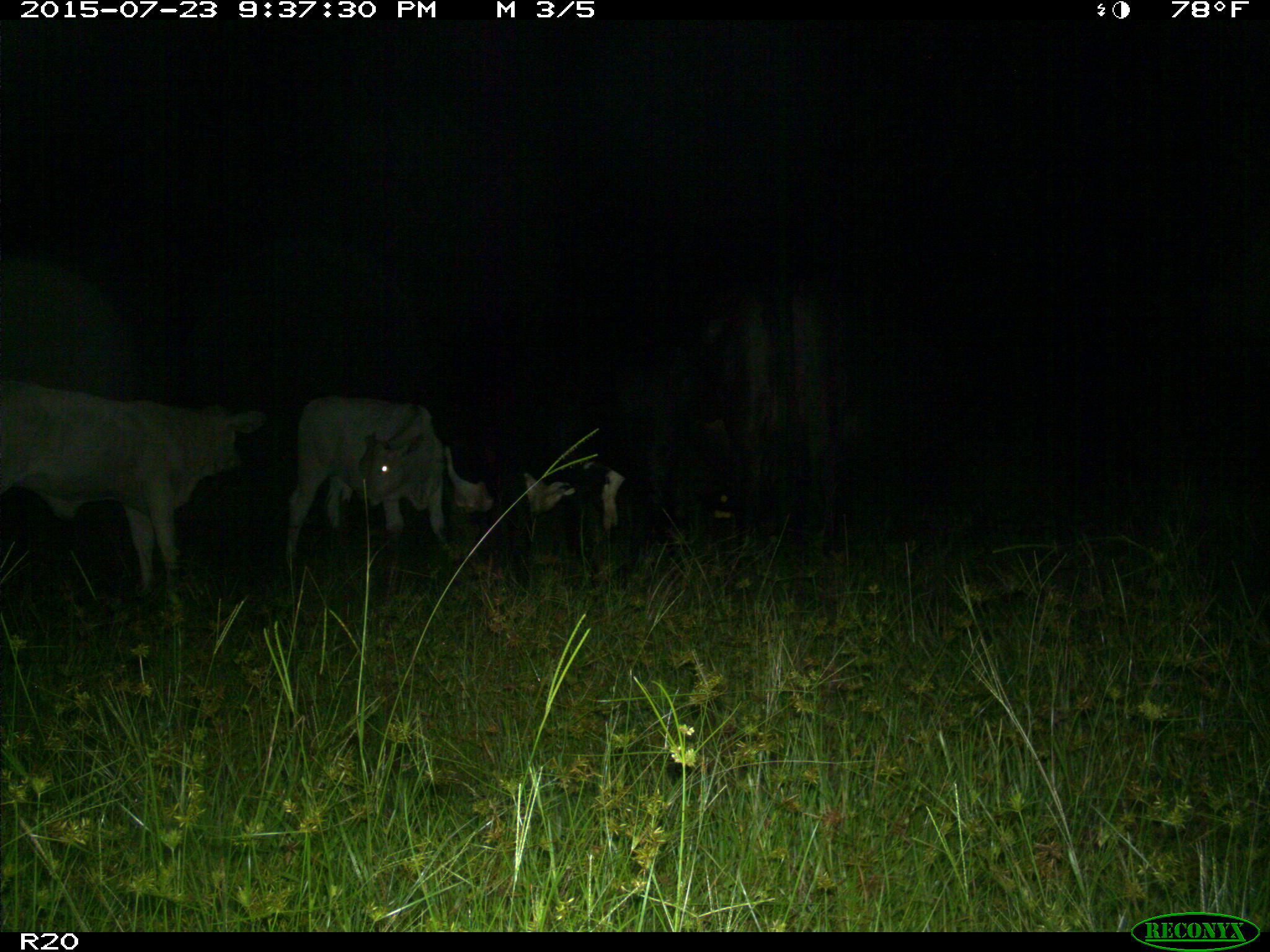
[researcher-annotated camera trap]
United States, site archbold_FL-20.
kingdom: Animalia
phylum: Chordata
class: Mammalia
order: Artiodactyla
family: Bovidae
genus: Bos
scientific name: Bos taurus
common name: domestic cow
Bos taurus (domestic cow).